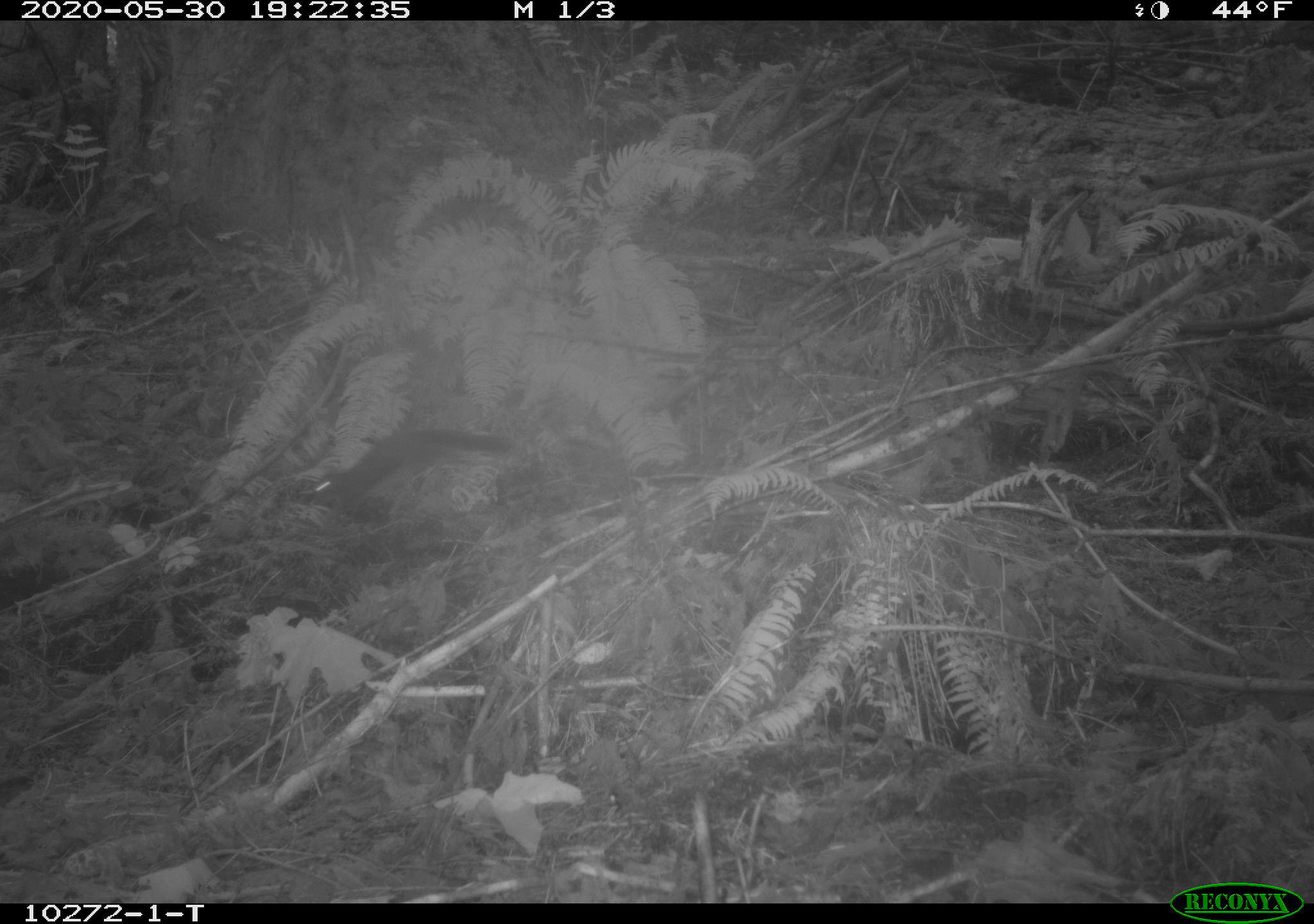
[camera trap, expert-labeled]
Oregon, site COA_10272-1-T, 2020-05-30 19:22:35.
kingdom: Animalia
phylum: Chordata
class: Mammalia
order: Rodentia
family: Sciuridae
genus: Tamiasciurus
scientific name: Tamiasciurus douglasii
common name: douglas squirrel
Douglas squirrel (Tamiasciurus douglasii).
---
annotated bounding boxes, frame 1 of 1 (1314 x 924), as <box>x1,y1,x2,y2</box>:
douglas squirrel: <box>290,422,510,528</box>